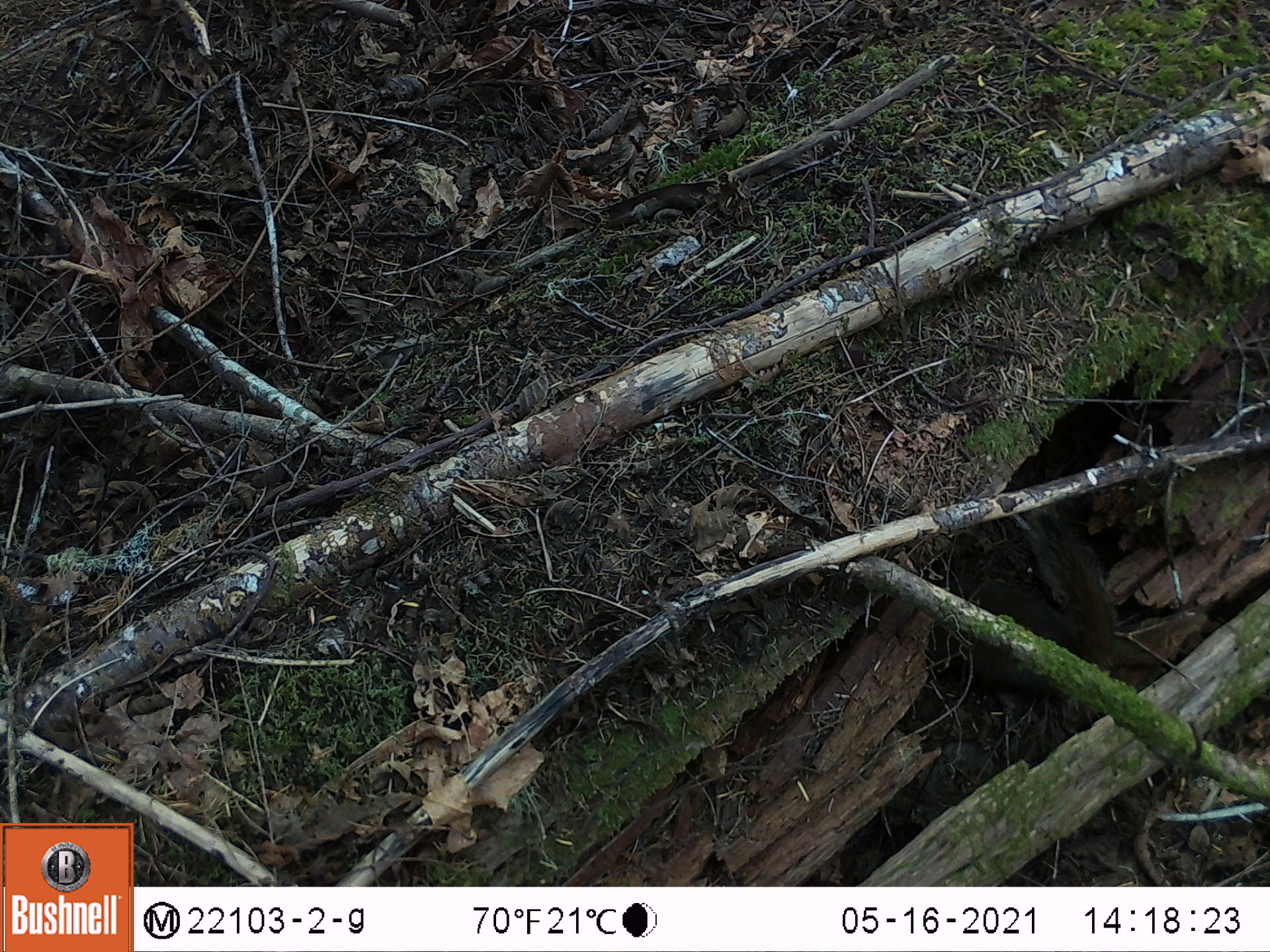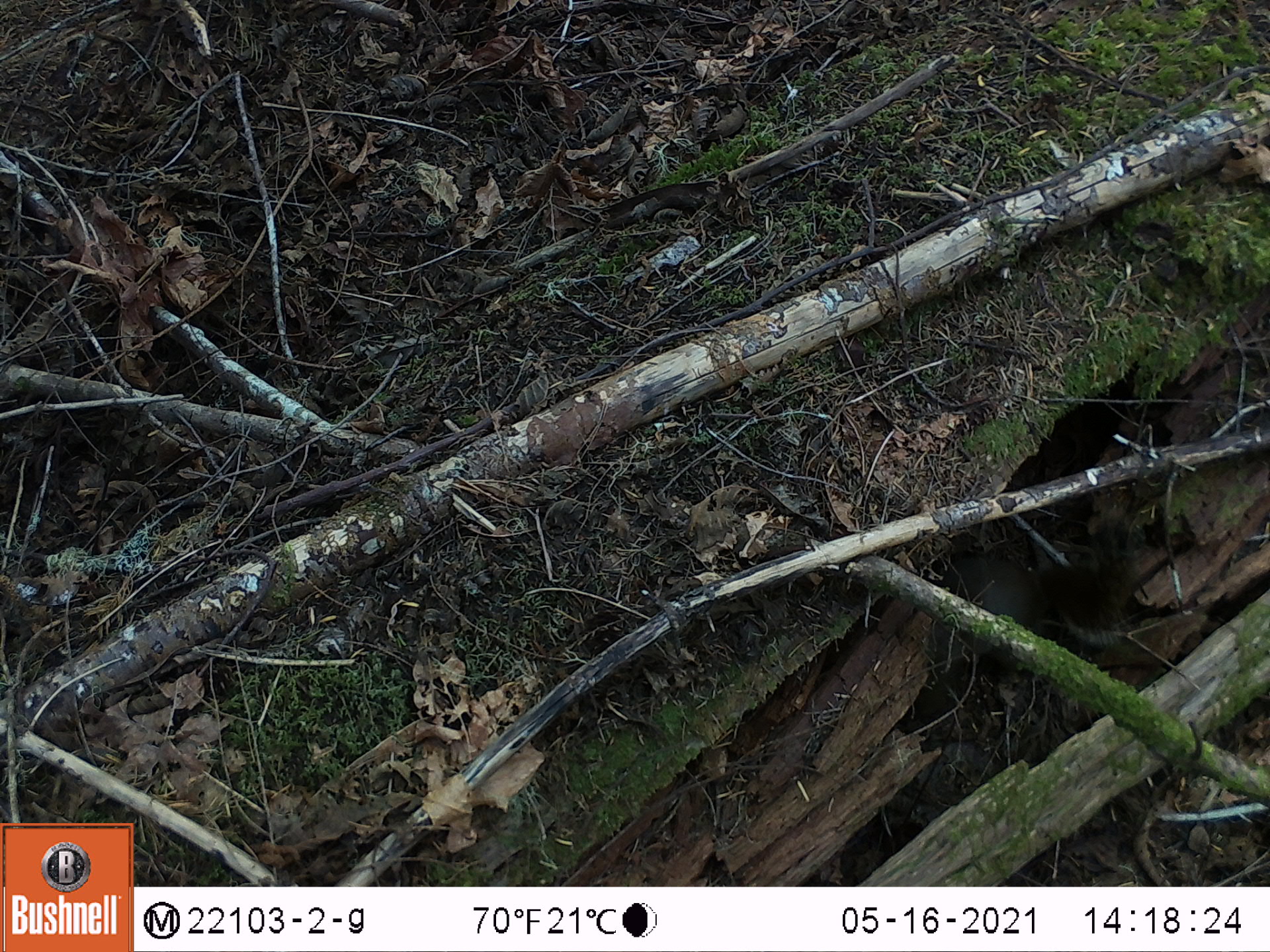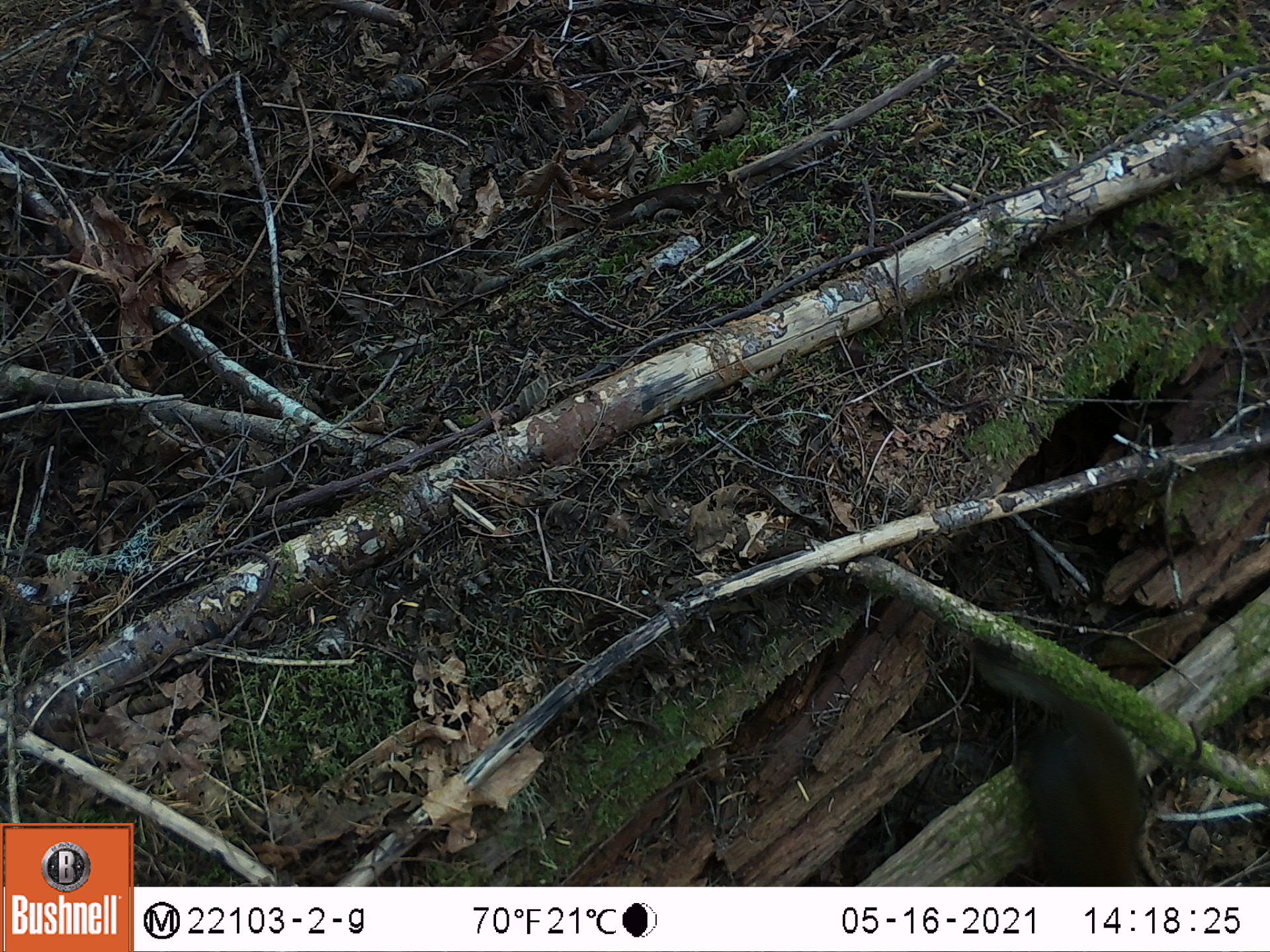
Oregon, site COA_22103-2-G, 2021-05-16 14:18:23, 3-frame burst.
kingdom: Animalia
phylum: Chordata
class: Mammalia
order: Rodentia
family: Sciuridae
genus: Tamiasciurus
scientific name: Tamiasciurus douglasii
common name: douglas squirrel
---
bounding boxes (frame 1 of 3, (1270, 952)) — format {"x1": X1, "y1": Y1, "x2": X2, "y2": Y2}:
douglas squirrel: {"x1": 904, "y1": 471, "x2": 1128, "y2": 745}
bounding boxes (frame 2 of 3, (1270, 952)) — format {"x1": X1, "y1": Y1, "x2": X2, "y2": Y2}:
douglas squirrel: {"x1": 887, "y1": 479, "x2": 1159, "y2": 740}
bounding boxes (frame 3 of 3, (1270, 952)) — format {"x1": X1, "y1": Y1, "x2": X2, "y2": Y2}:
douglas squirrel: {"x1": 912, "y1": 608, "x2": 1188, "y2": 886}